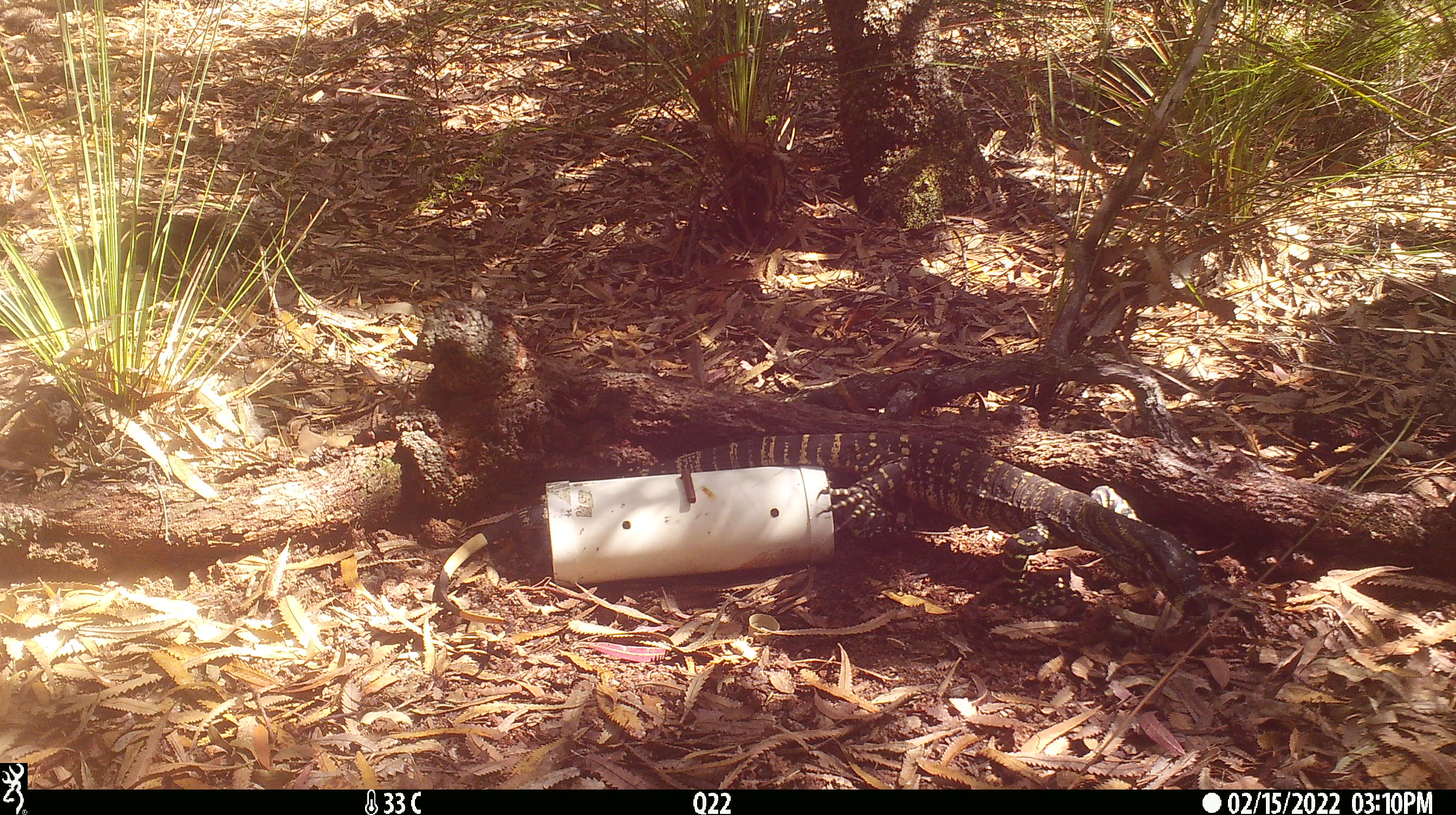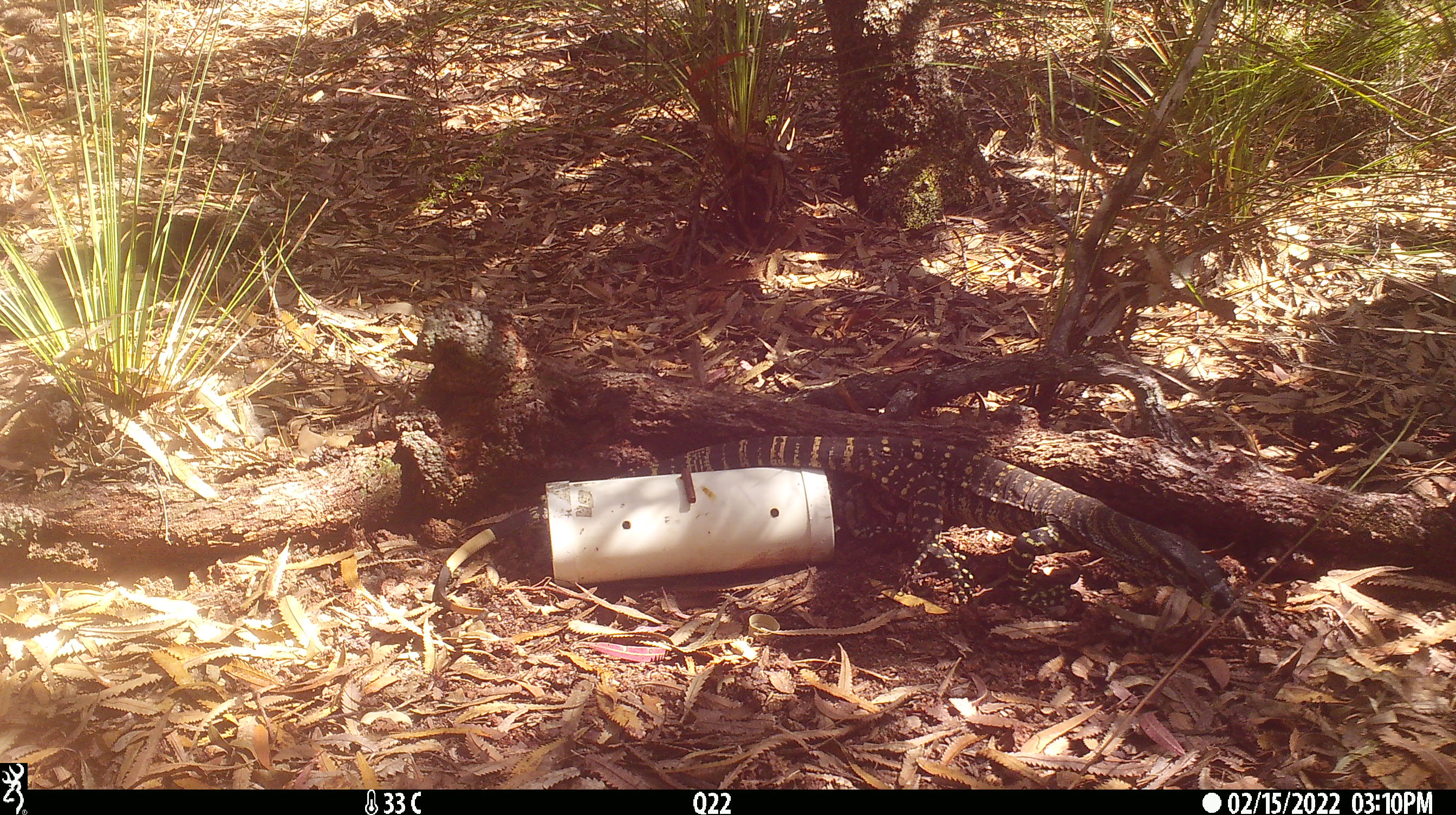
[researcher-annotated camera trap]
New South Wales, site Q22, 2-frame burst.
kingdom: Animalia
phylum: Chordata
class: Reptilia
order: Squamata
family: Varanidae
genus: Varanus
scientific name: Varanus varius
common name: lace monitor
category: goanna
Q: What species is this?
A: Goanna (lace monitor) (Varanus varius).